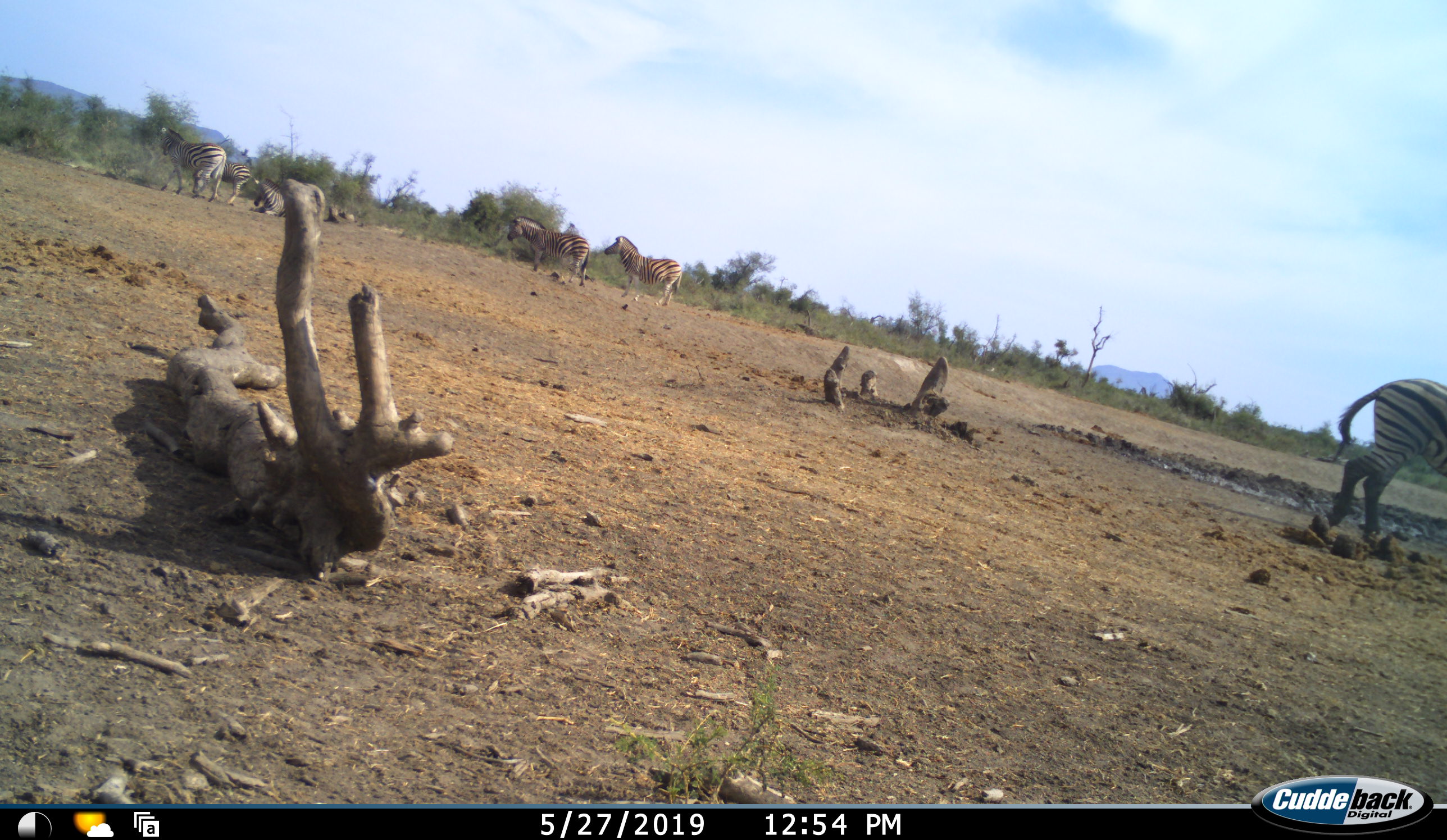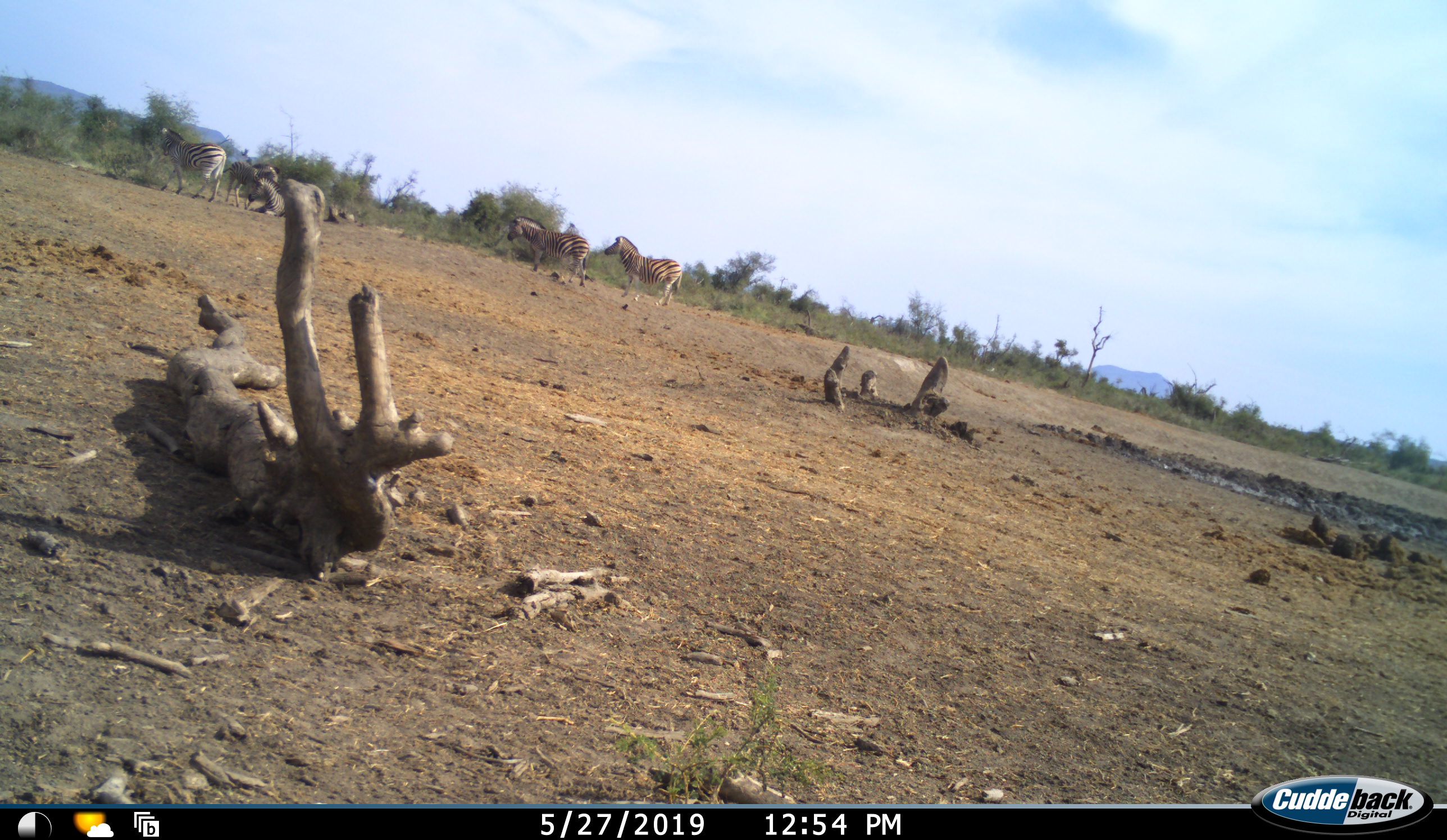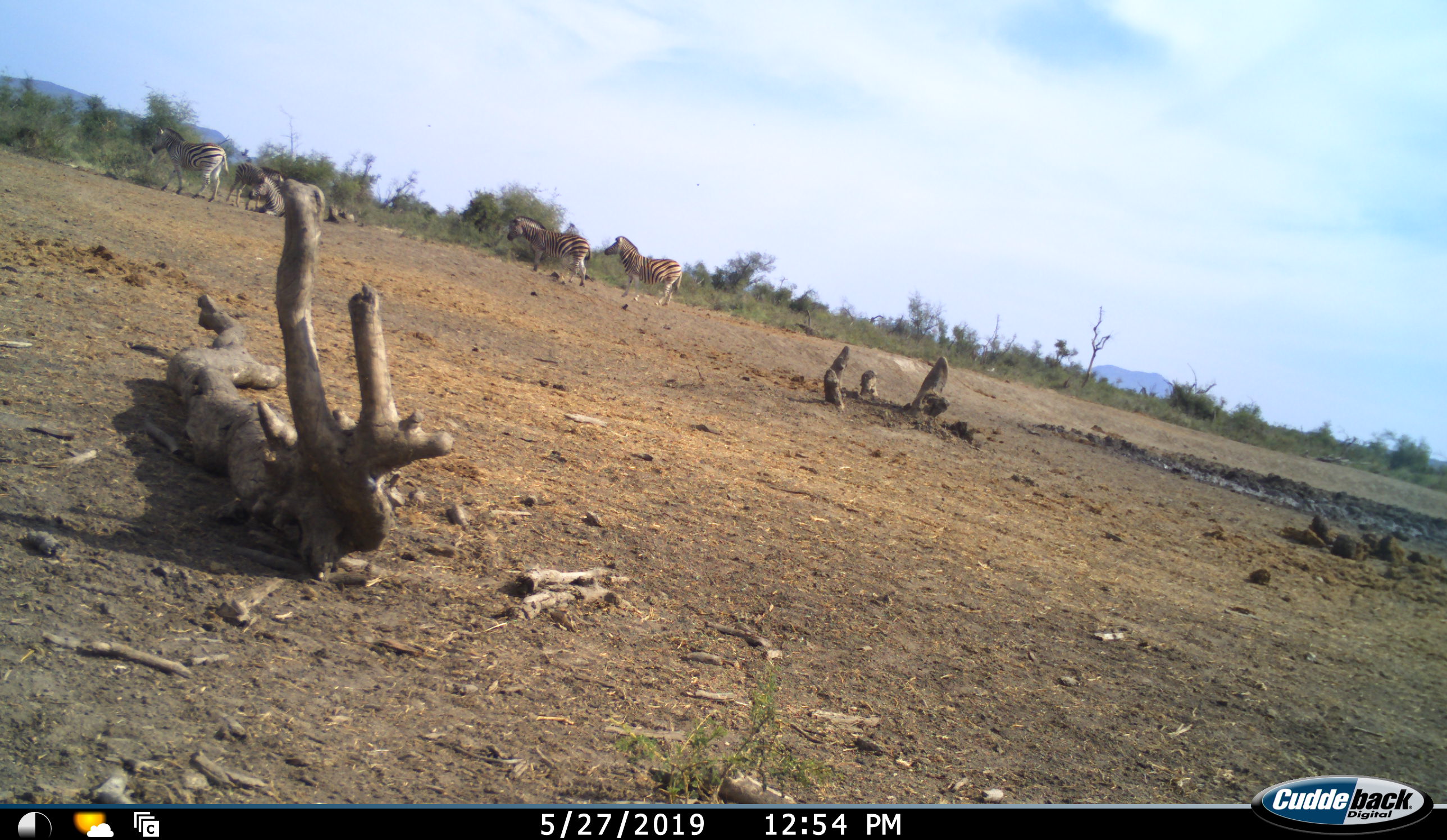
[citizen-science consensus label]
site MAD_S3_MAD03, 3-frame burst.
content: unidentified animal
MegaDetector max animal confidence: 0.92